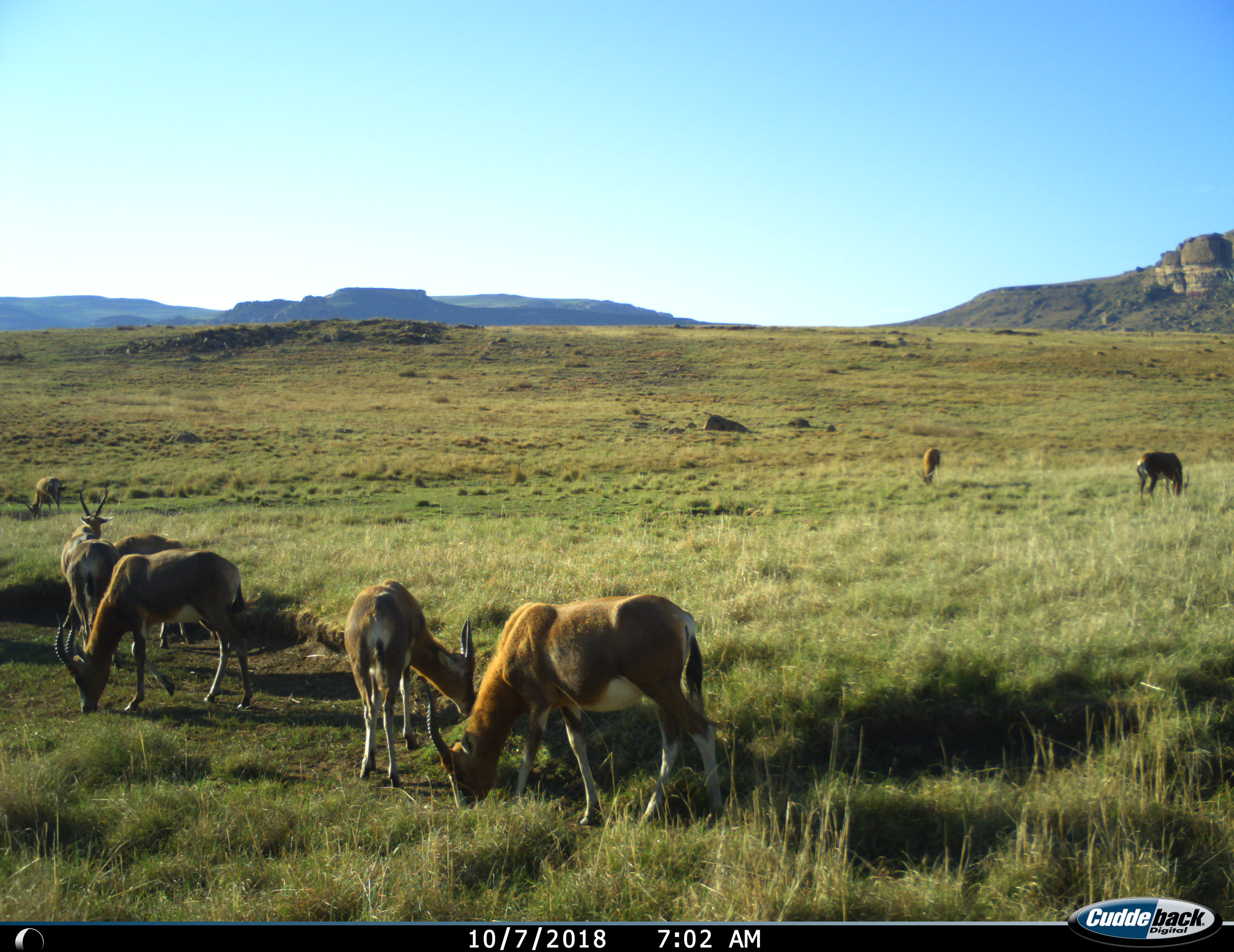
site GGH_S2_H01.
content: unidentified animal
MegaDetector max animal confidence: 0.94